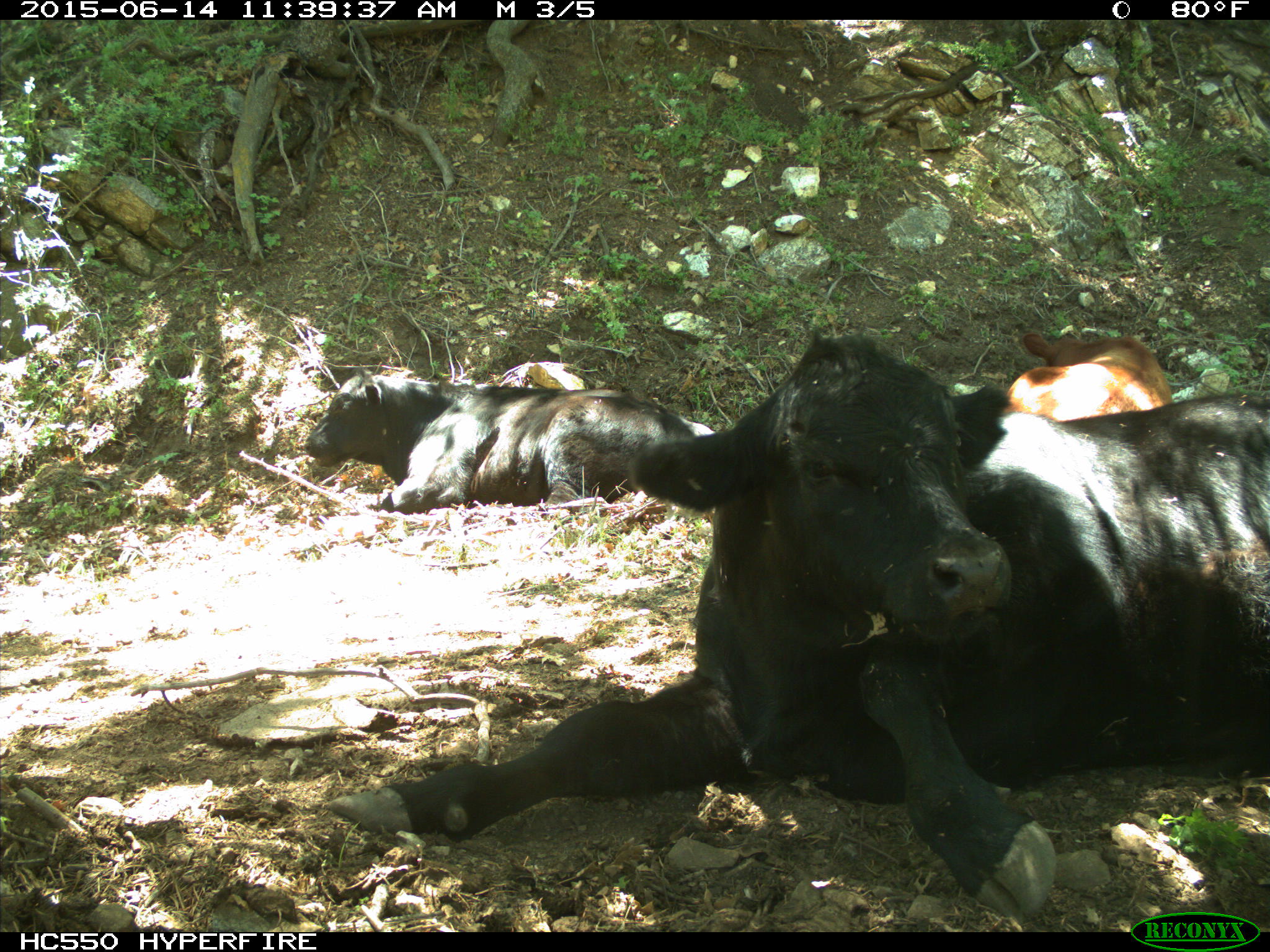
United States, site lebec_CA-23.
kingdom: Animalia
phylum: Chordata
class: Mammalia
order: Artiodactyla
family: Bovidae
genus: Bos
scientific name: Bos taurus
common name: domestic cow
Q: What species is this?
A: Bos taurus (domestic cow).